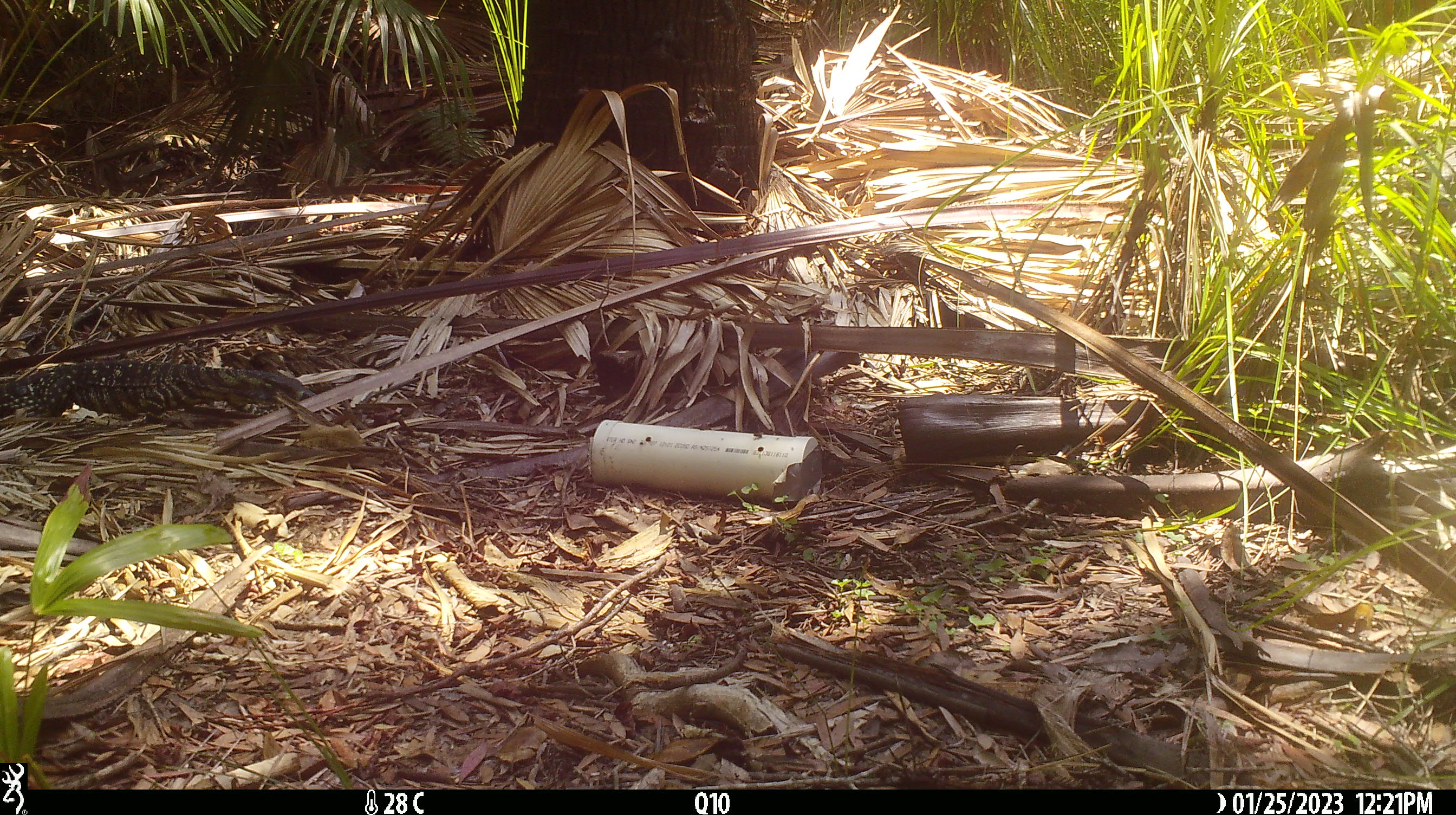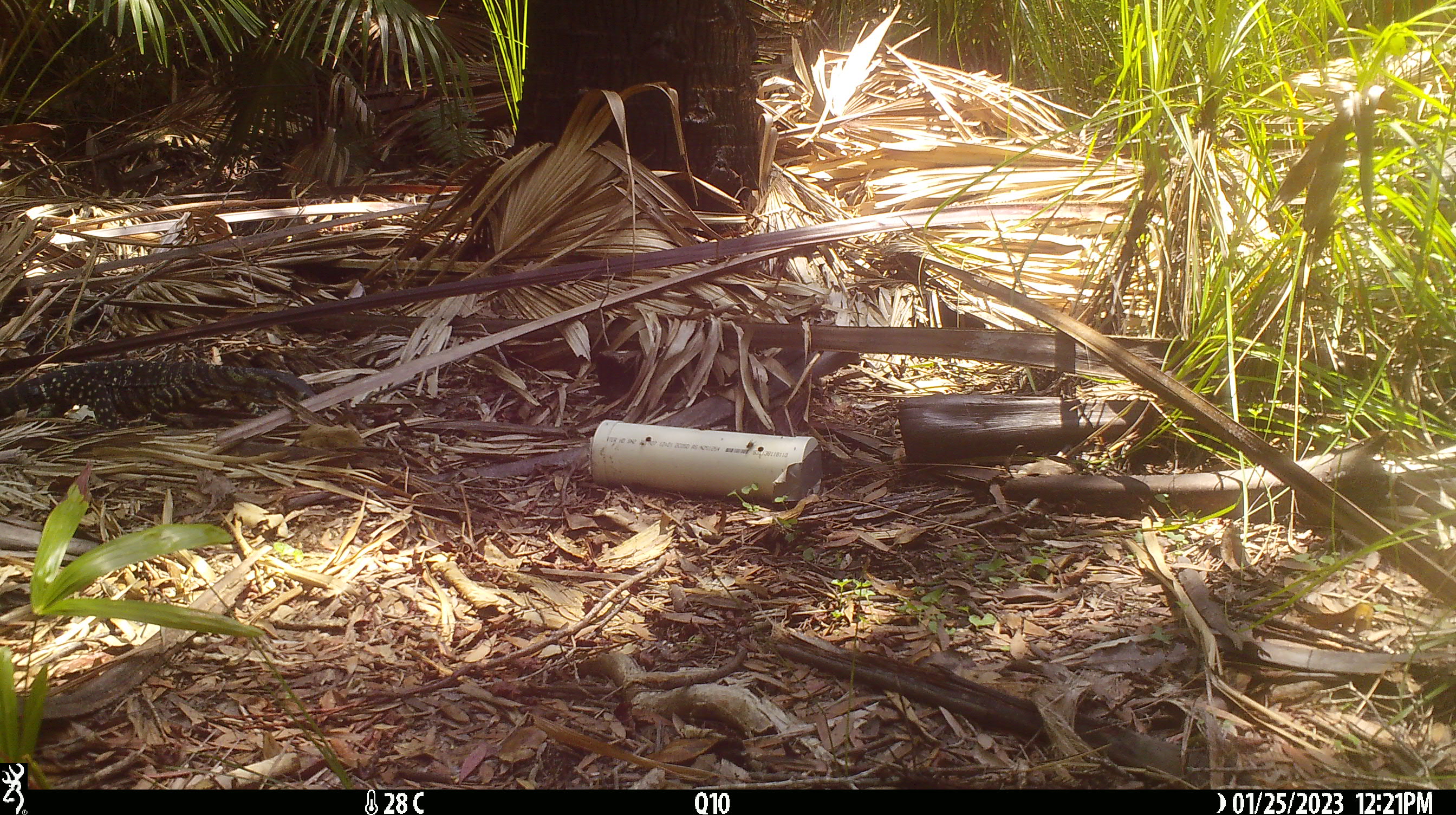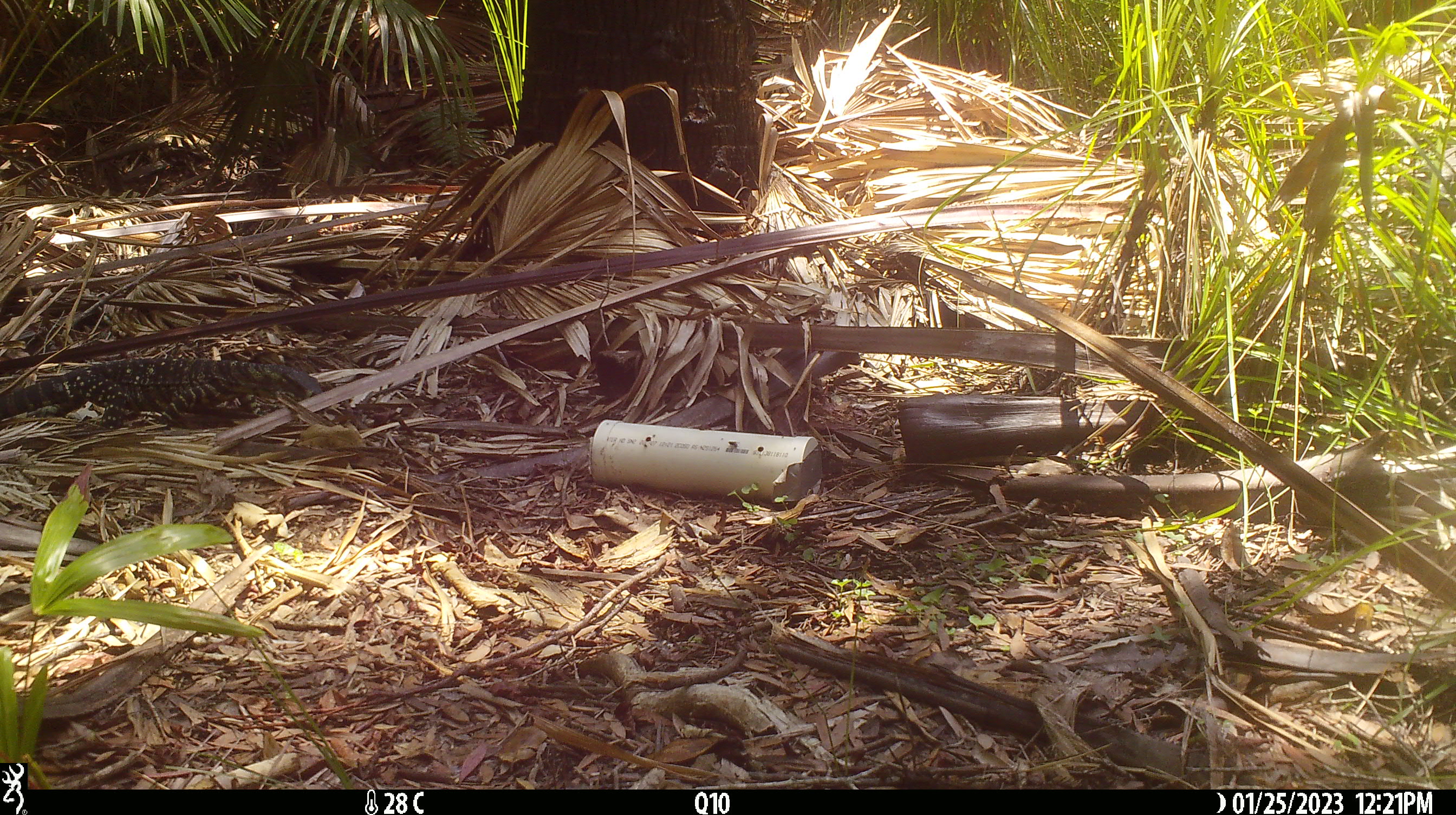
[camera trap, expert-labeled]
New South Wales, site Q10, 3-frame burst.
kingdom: Animalia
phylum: Chordata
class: Reptilia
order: Squamata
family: Varanidae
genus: Varanus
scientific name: Varanus varius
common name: lace monitor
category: goanna